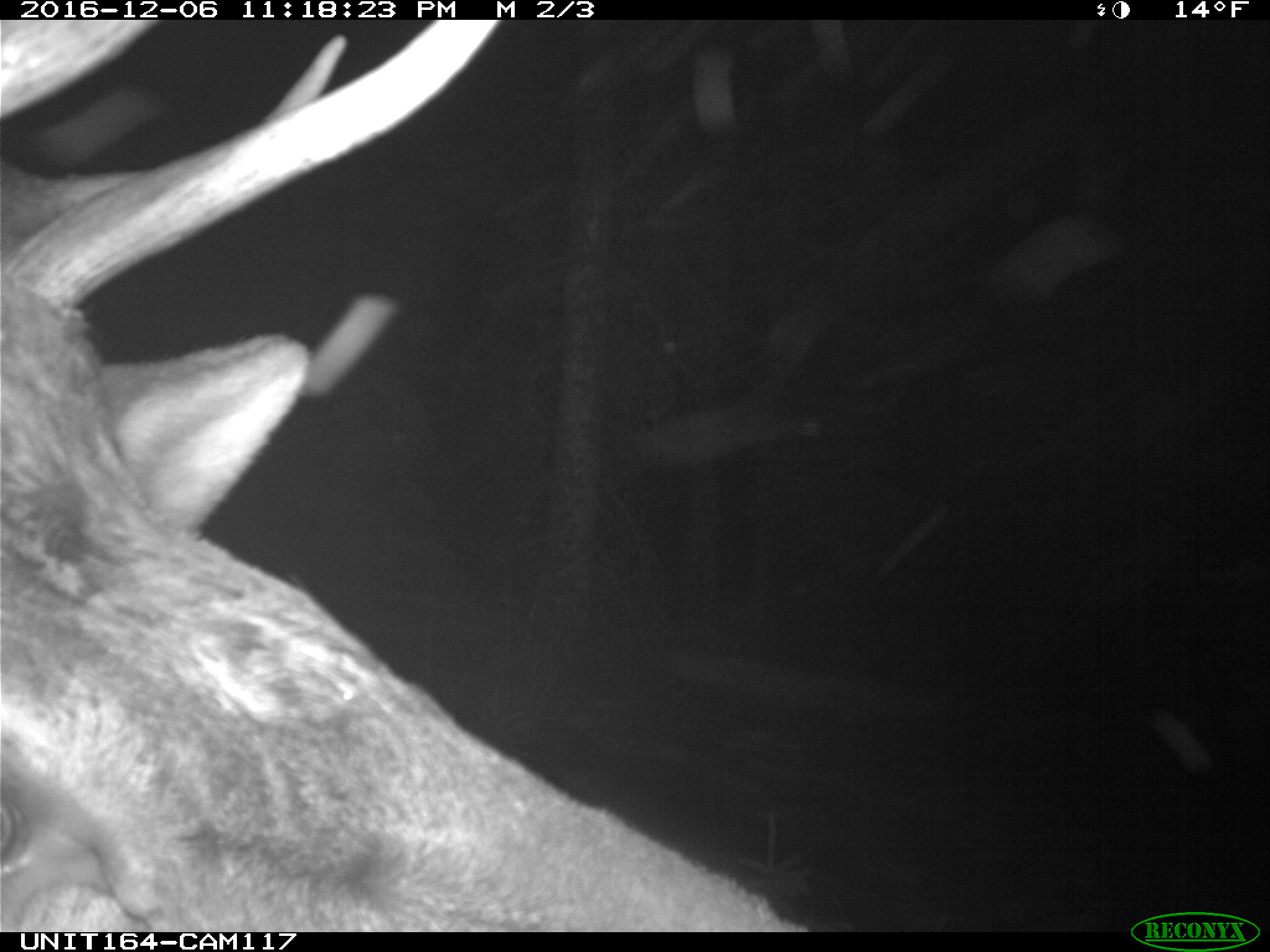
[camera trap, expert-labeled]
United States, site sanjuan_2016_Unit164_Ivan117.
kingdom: Animalia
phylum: Chordata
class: Mammalia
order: Artiodactyla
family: Cervidae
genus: Cervus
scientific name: Cervus elaphus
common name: red deer